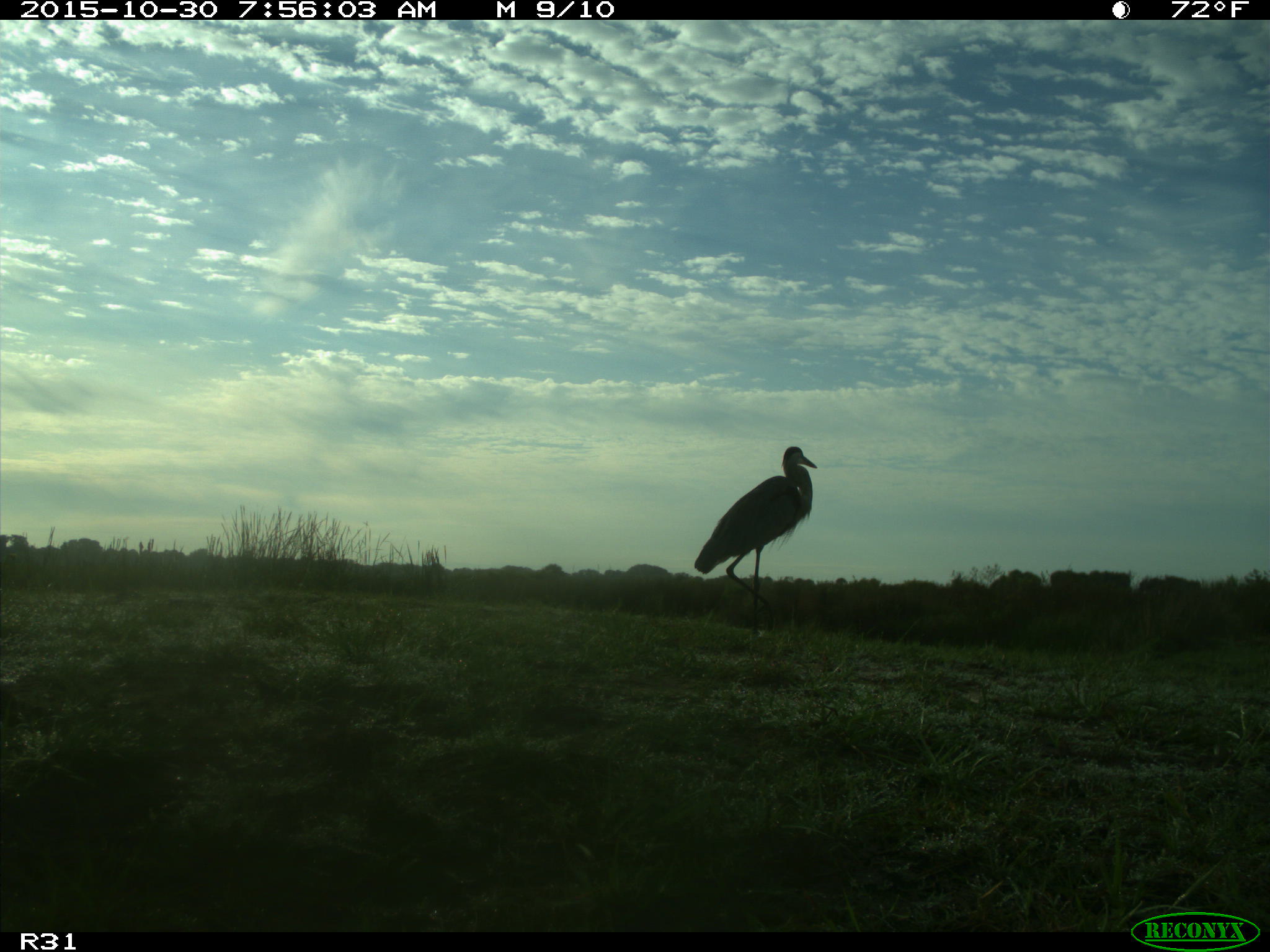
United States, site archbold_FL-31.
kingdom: Animalia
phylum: Chordata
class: Aves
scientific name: Aves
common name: birds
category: unidentified bird